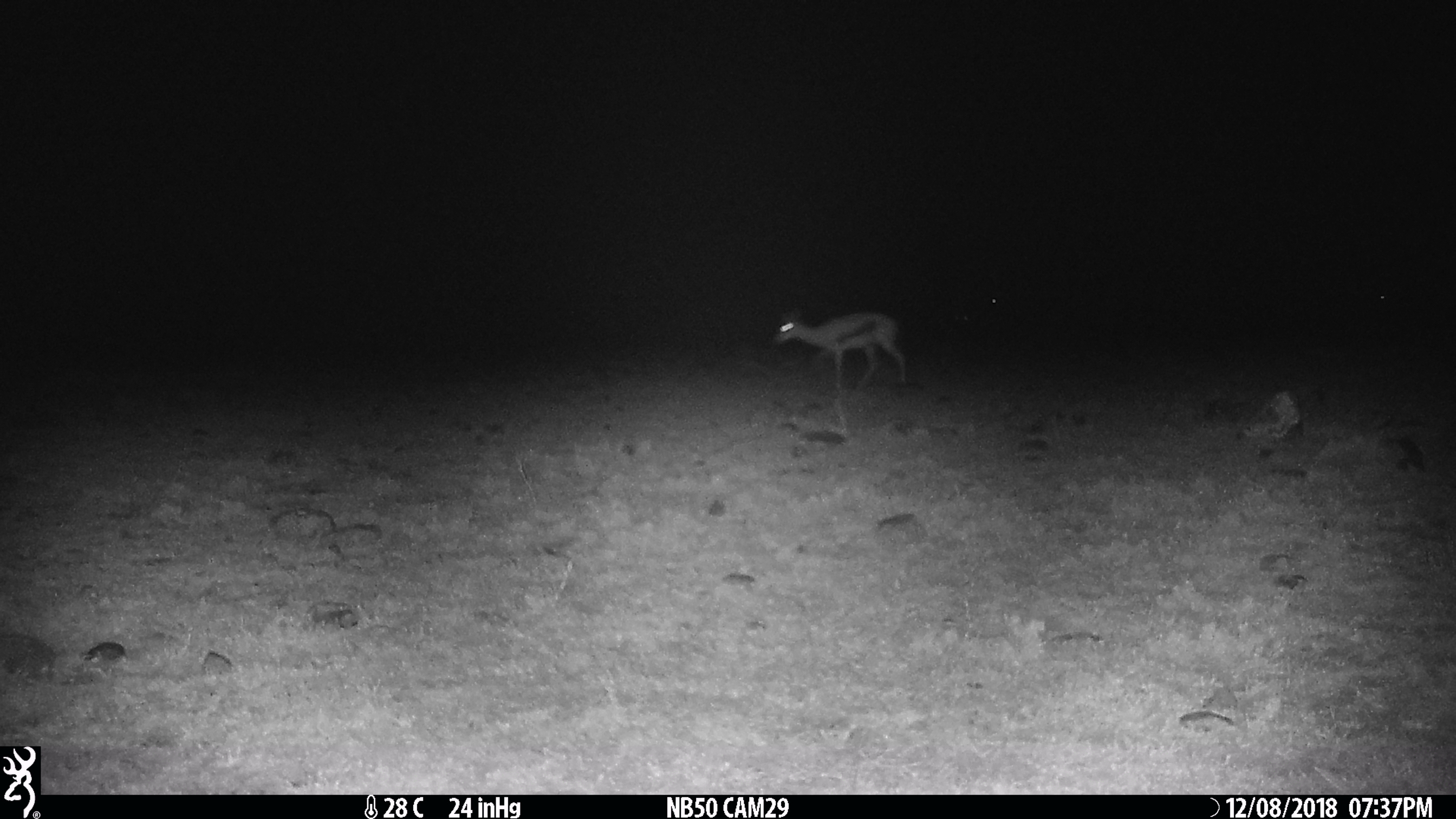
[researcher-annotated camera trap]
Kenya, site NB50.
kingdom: Animalia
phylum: Chordata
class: Mammalia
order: Artiodactyla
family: Bovidae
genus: Eudorcas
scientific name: Eudorcas thomsonii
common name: thomon's gazelle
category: gazelle thomsons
Gazelle thomsons (thomon's gazelle) (Eudorcas thomsonii).